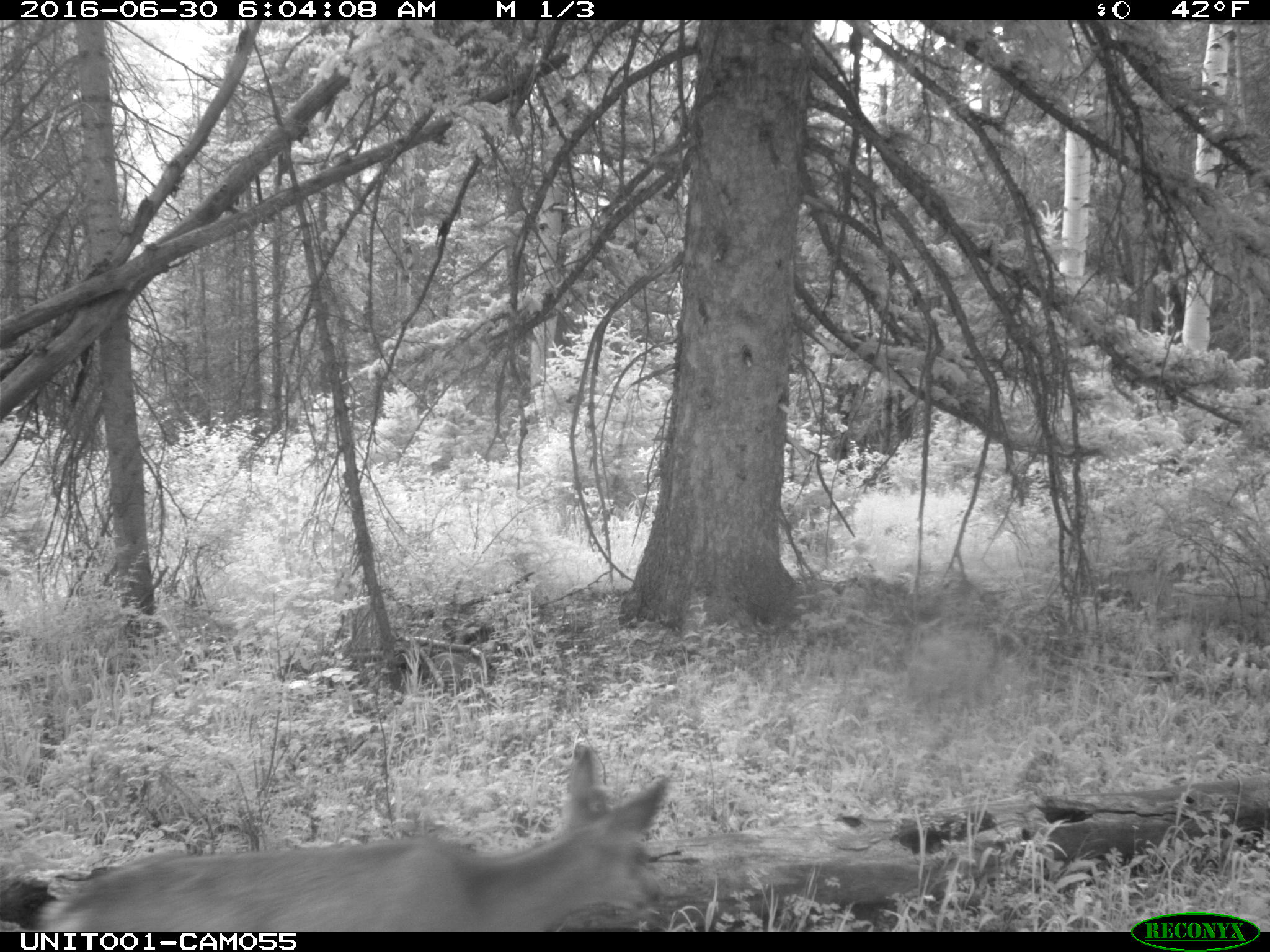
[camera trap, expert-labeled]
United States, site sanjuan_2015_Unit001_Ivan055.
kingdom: Animalia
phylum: Chordata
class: Mammalia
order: Artiodactyla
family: Cervidae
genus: Odocoileus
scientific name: Odocoileus hemionus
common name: mule deer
Odocoileus hemionus (mule deer).